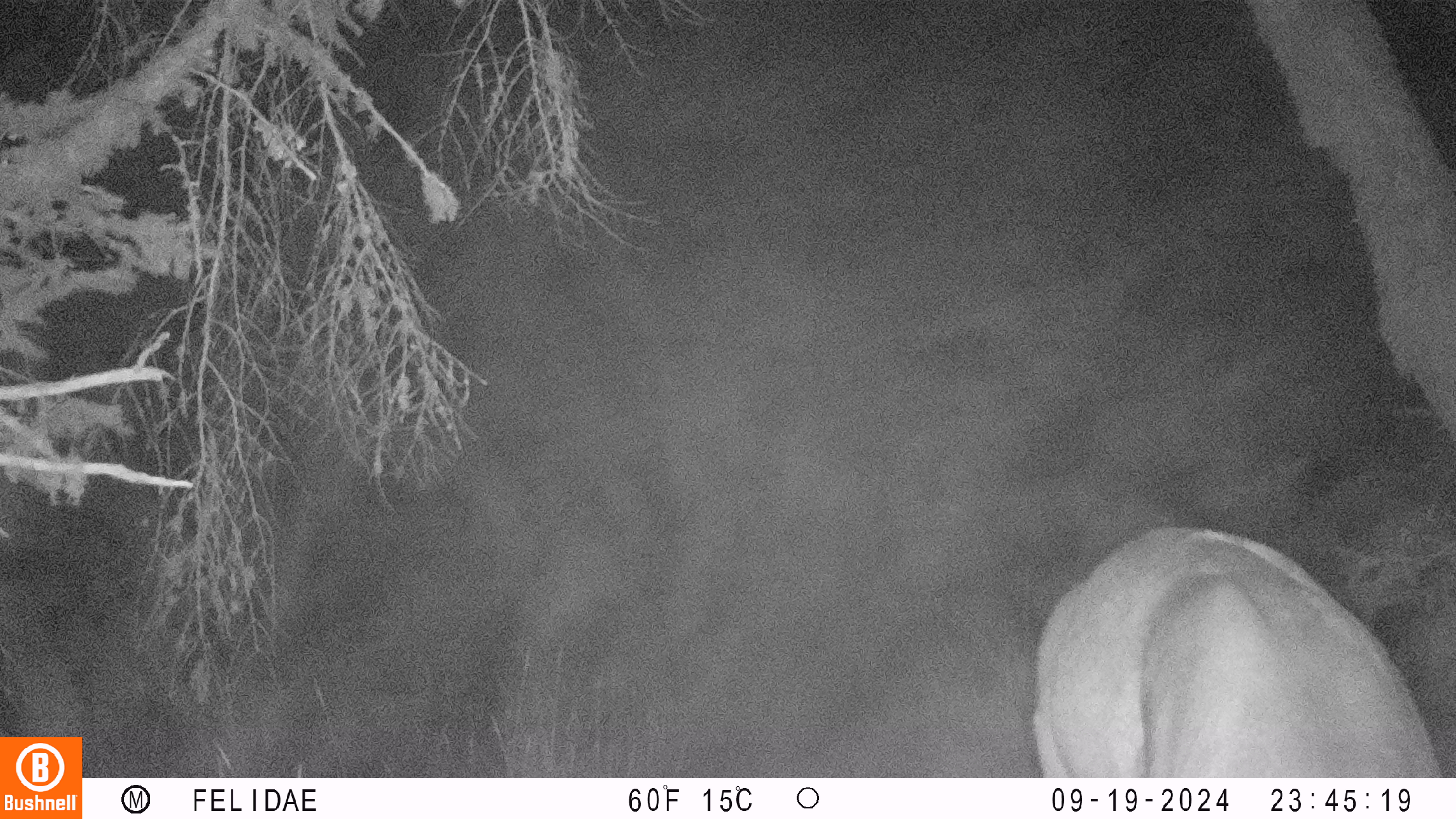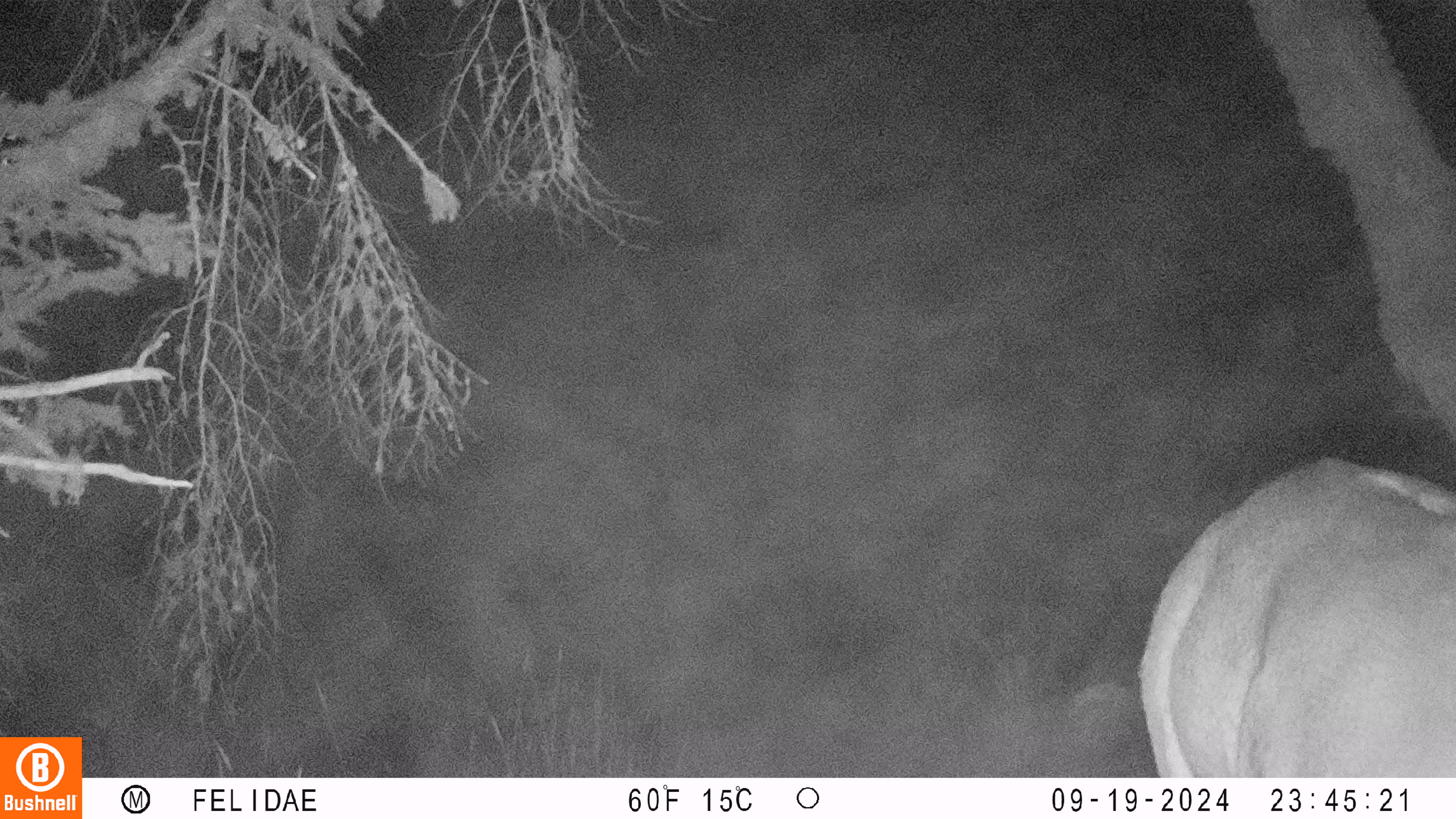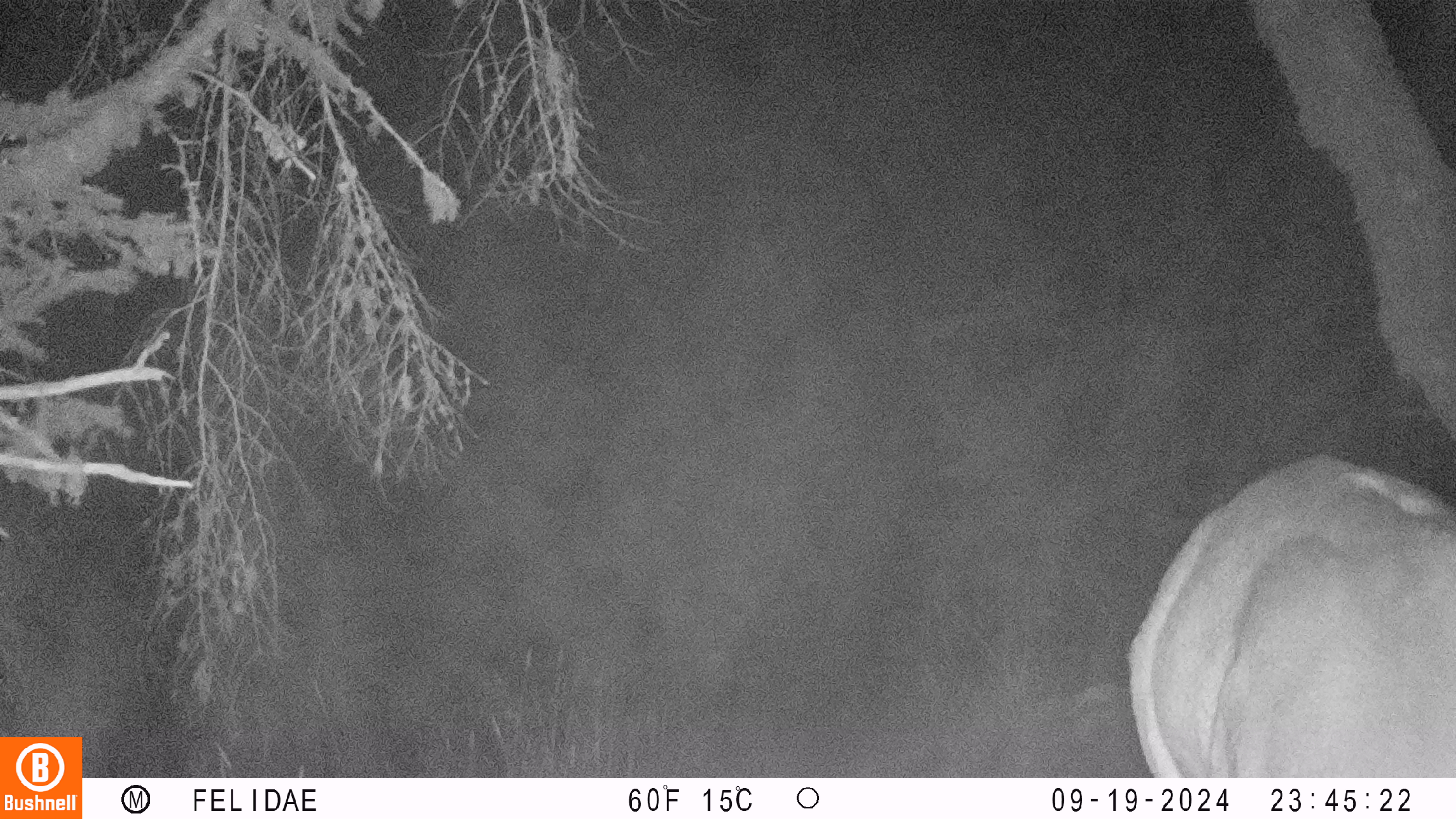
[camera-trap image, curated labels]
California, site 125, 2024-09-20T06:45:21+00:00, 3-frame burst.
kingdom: Animalia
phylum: Chordata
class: Mammalia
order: Artiodactyla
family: Cervidae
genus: Odocoileus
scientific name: Odocoileus hemionus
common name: mule deer